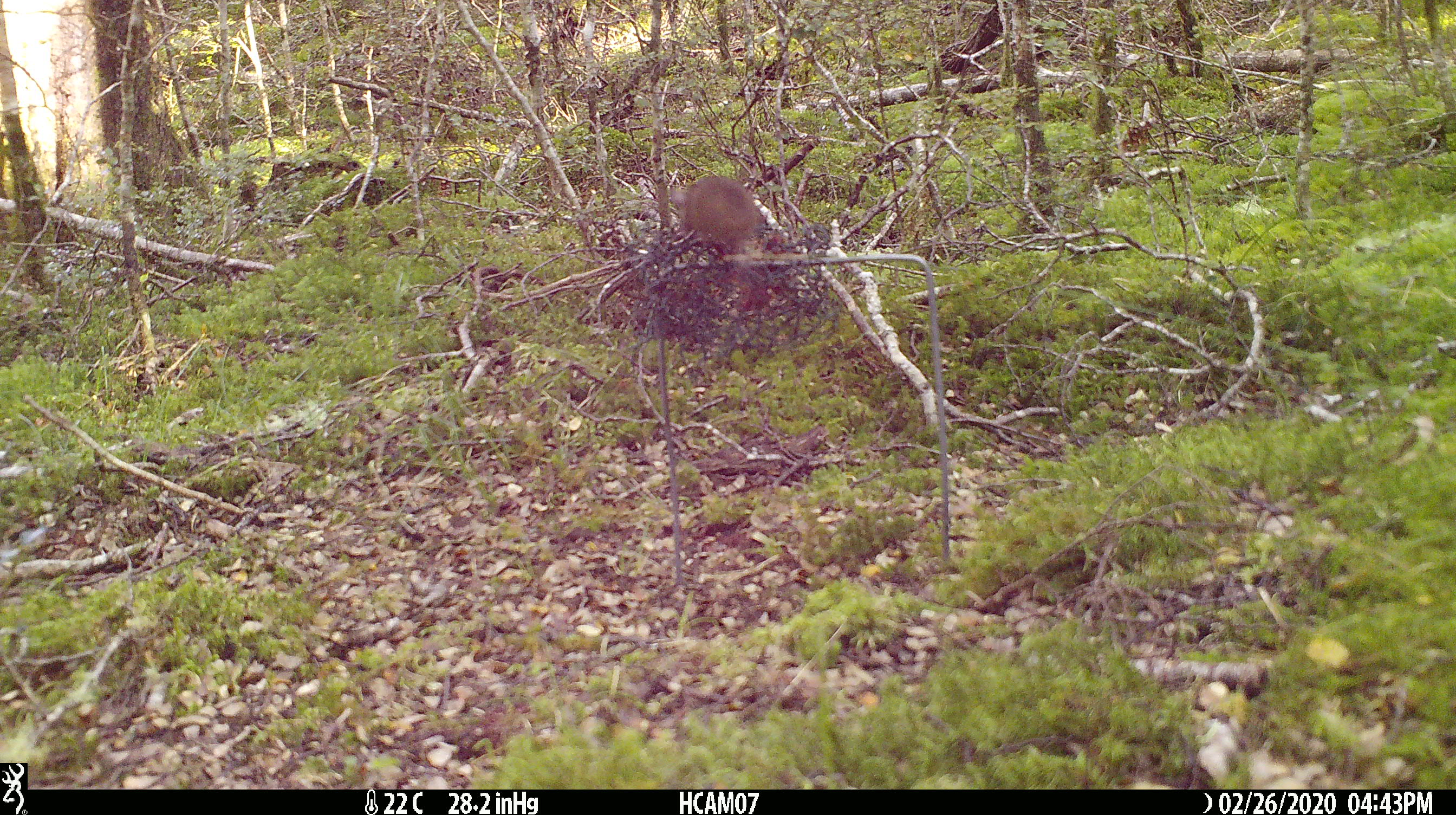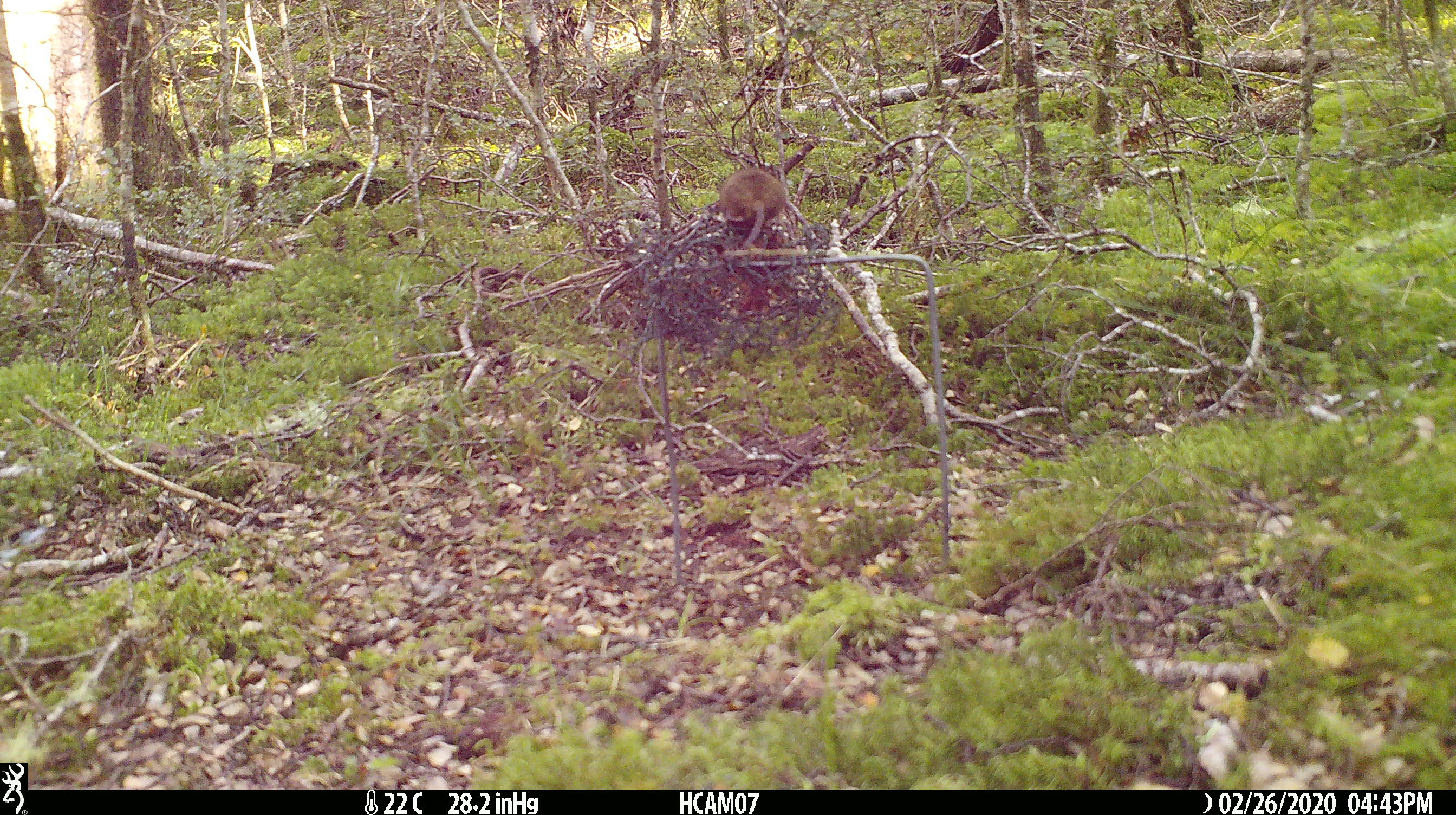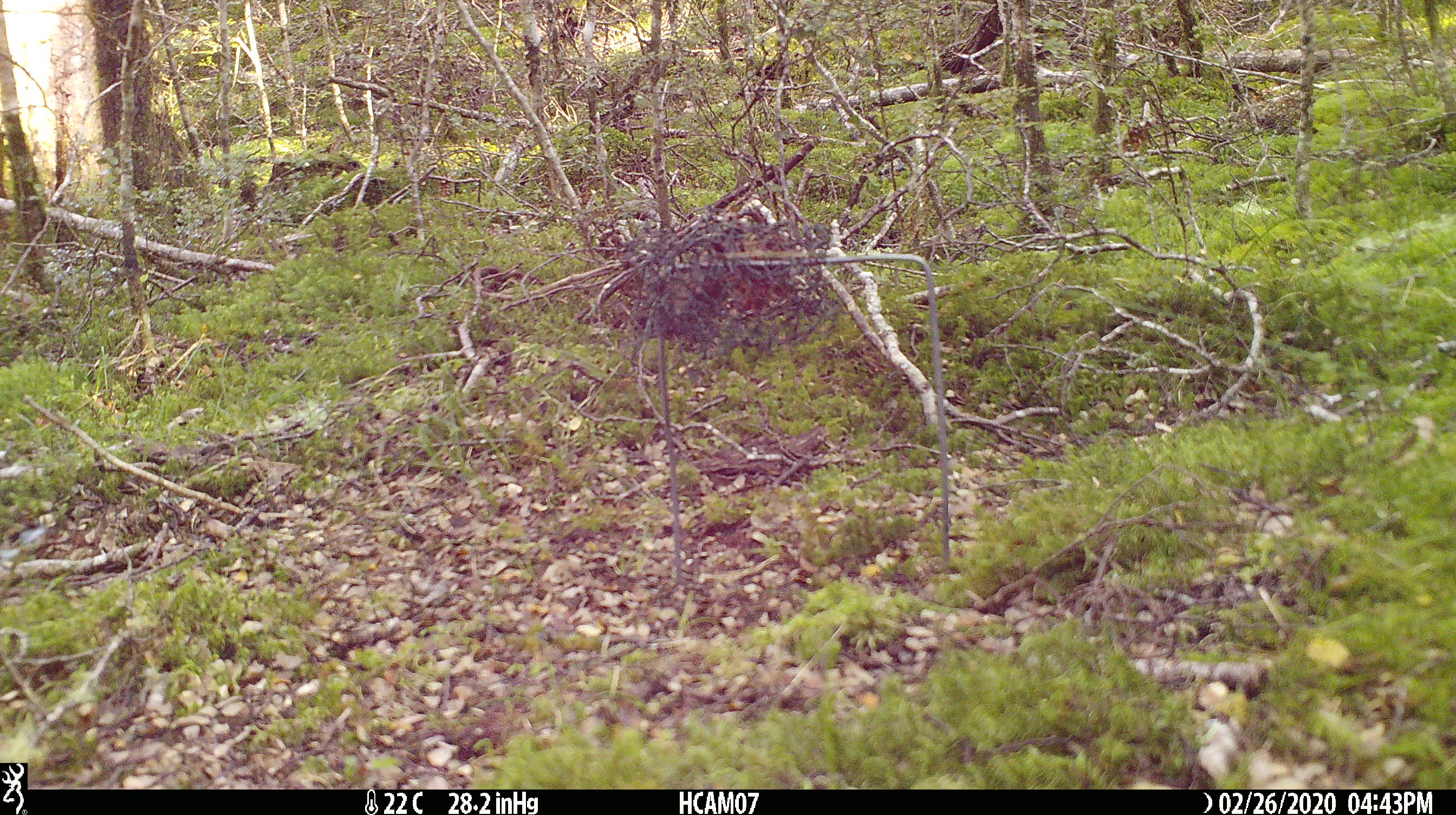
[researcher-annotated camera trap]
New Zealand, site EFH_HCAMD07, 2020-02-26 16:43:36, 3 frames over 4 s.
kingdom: Animalia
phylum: Chordata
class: Mammalia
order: Rodentia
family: Muridae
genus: Mus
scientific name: Mus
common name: mouse